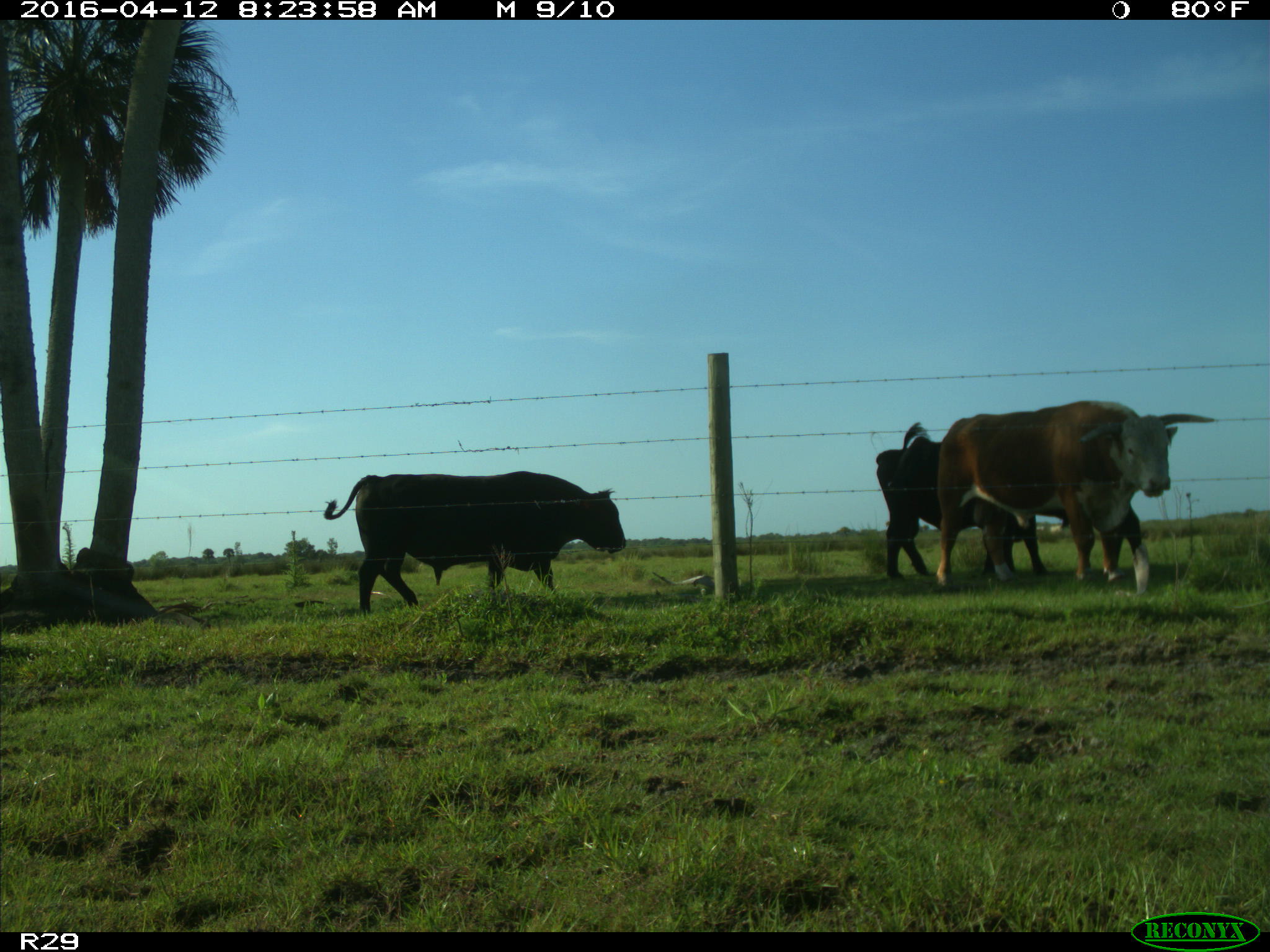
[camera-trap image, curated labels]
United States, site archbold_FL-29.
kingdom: Animalia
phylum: Chordata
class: Mammalia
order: Artiodactyla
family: Bovidae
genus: Bos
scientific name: Bos taurus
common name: domestic cow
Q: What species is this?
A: Bos taurus (domestic cow).